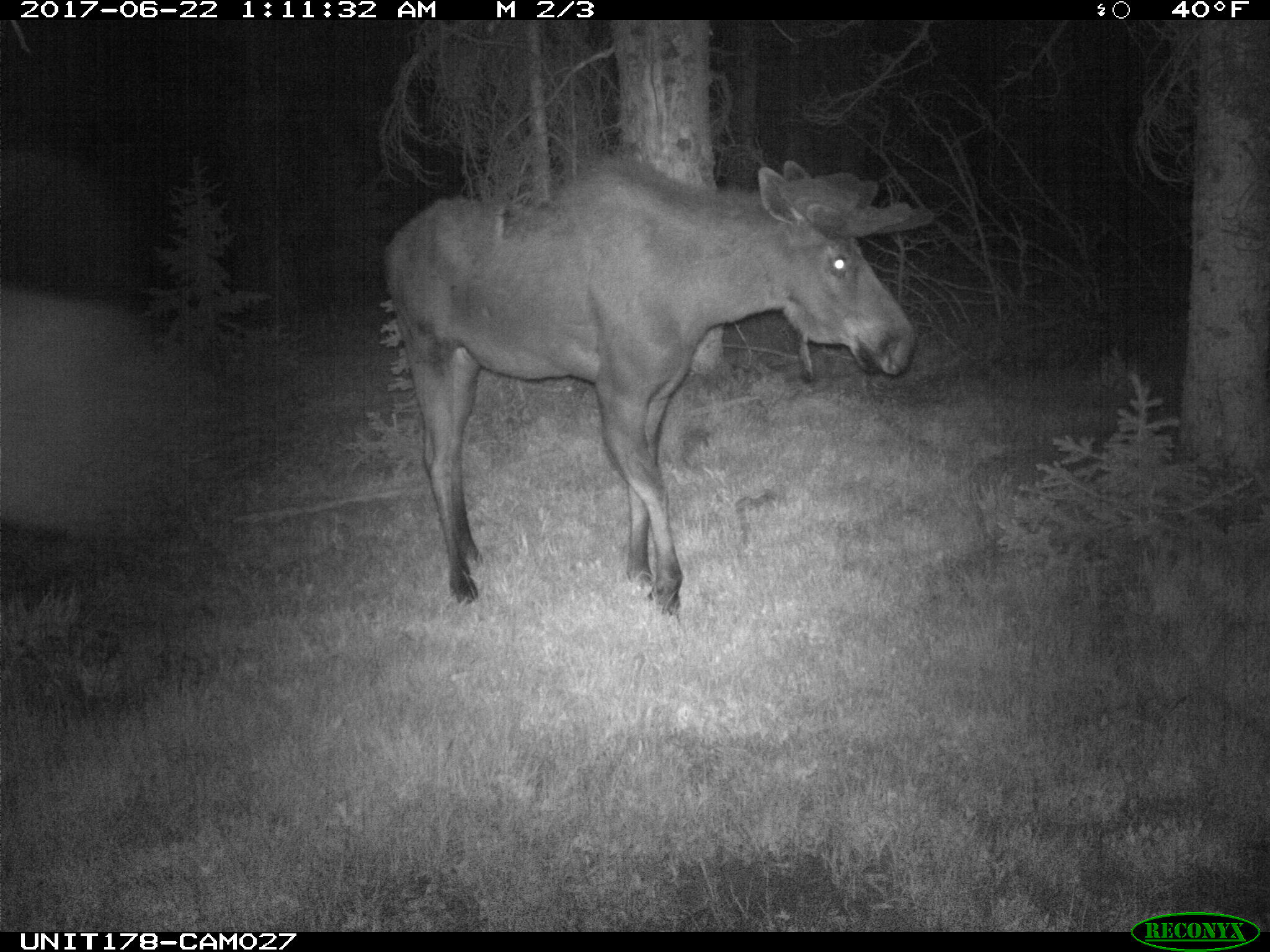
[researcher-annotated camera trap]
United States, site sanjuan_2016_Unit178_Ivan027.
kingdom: Animalia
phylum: Chordata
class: Mammalia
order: Artiodactyla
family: Cervidae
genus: Alces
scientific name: Alces alces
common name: moose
Alces alces (moose).